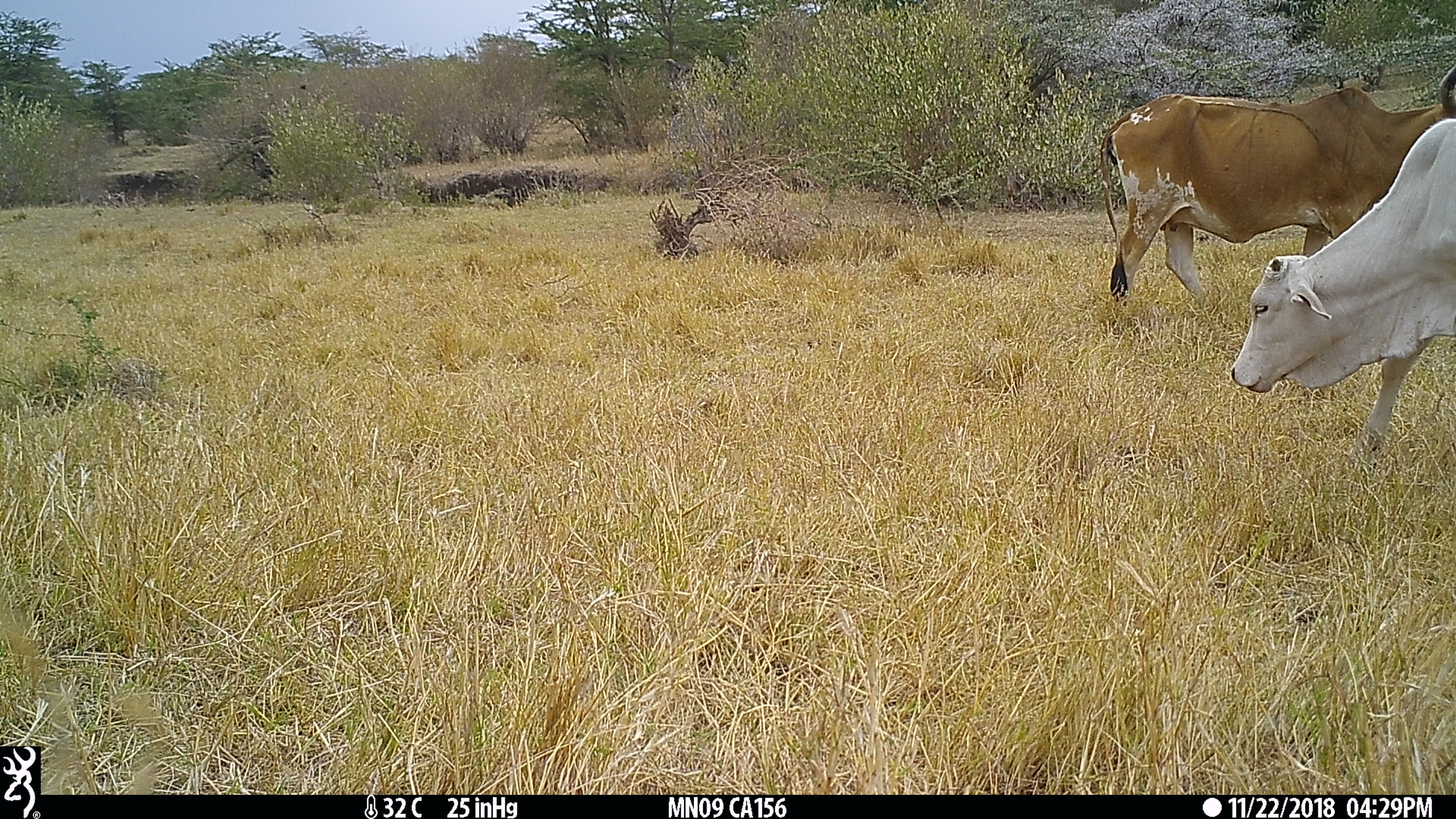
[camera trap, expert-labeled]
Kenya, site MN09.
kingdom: Animalia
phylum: Chordata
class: Mammalia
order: Artiodactyla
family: Bovidae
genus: Bos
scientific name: Bos taurus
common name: cattle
Cattle (Bos taurus).